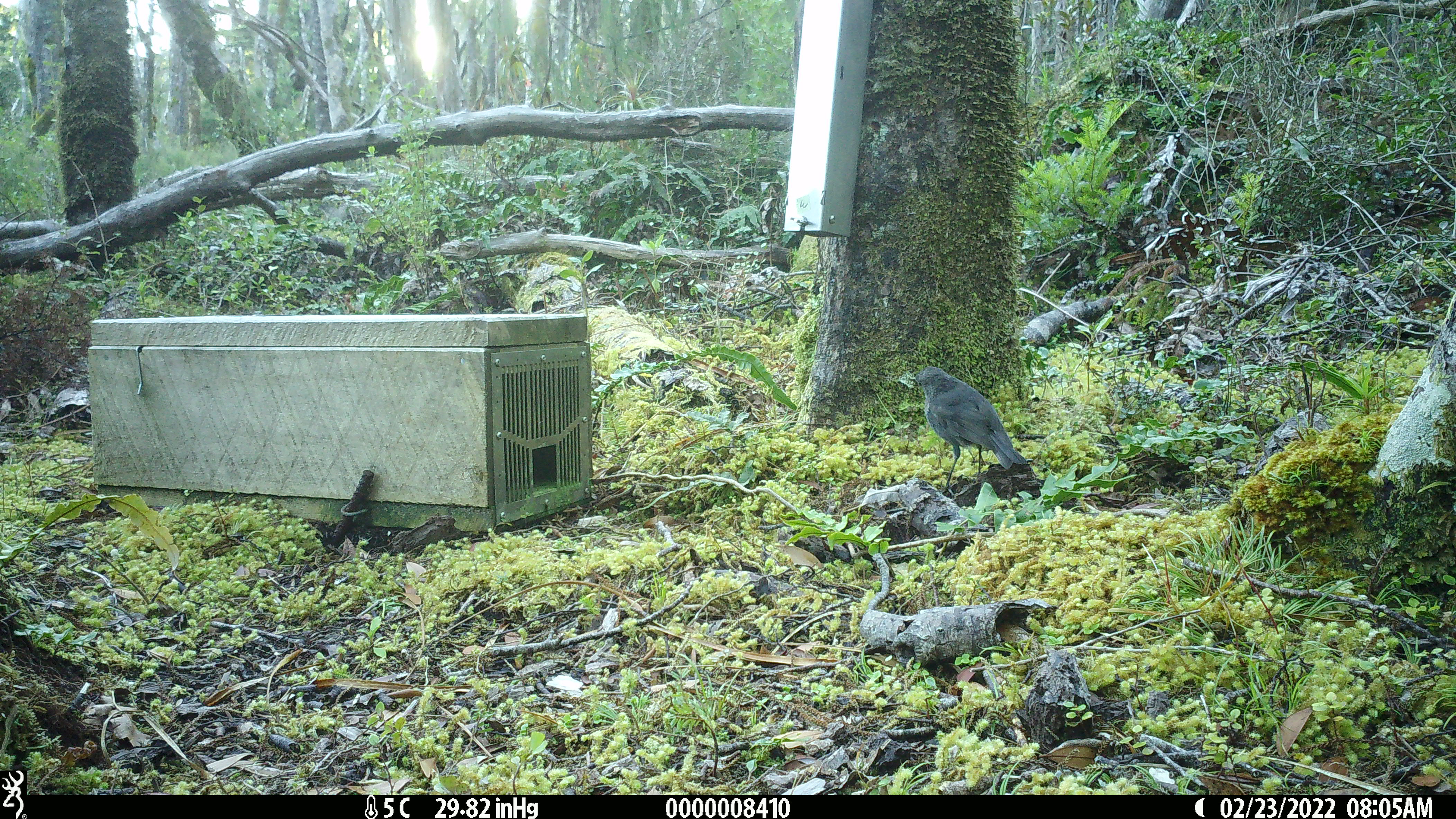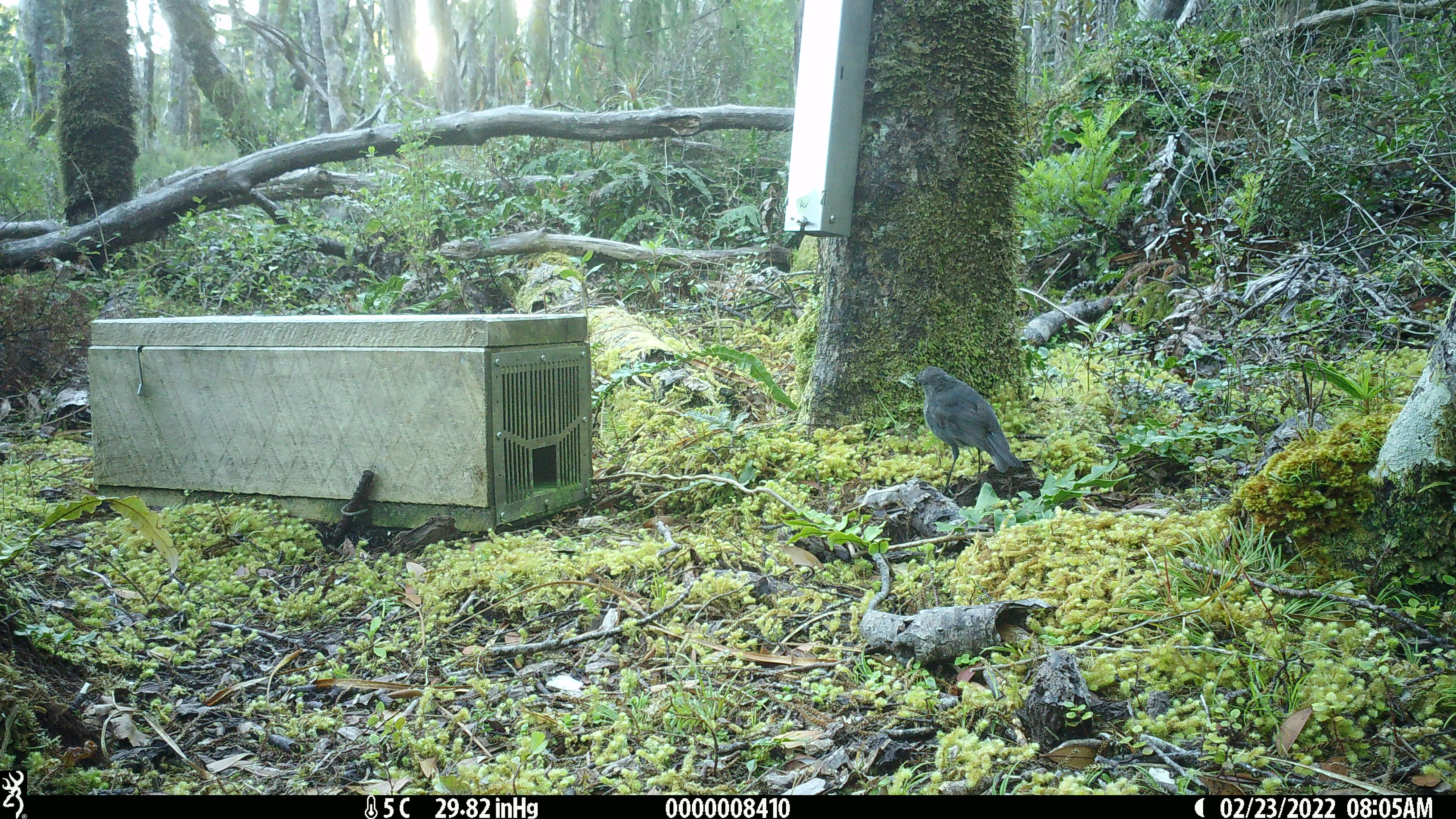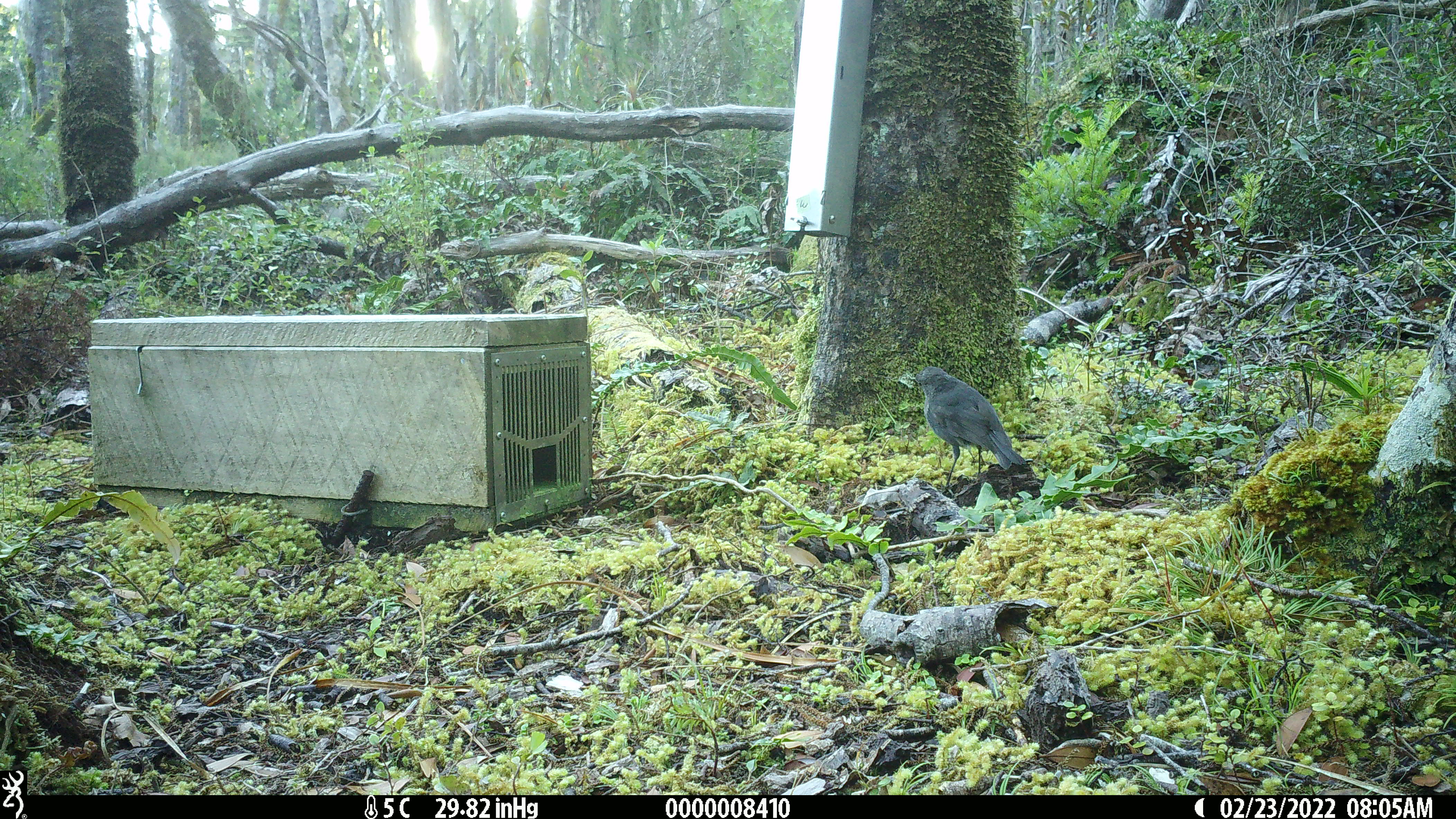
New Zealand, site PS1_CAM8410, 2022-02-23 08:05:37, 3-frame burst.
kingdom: Animalia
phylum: Chordata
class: Aves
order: Passeriformes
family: Petroicidae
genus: Petroica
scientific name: Petroica australis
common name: new zealand robin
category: robin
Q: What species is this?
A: Robin (new zealand robin) (Petroica australis).